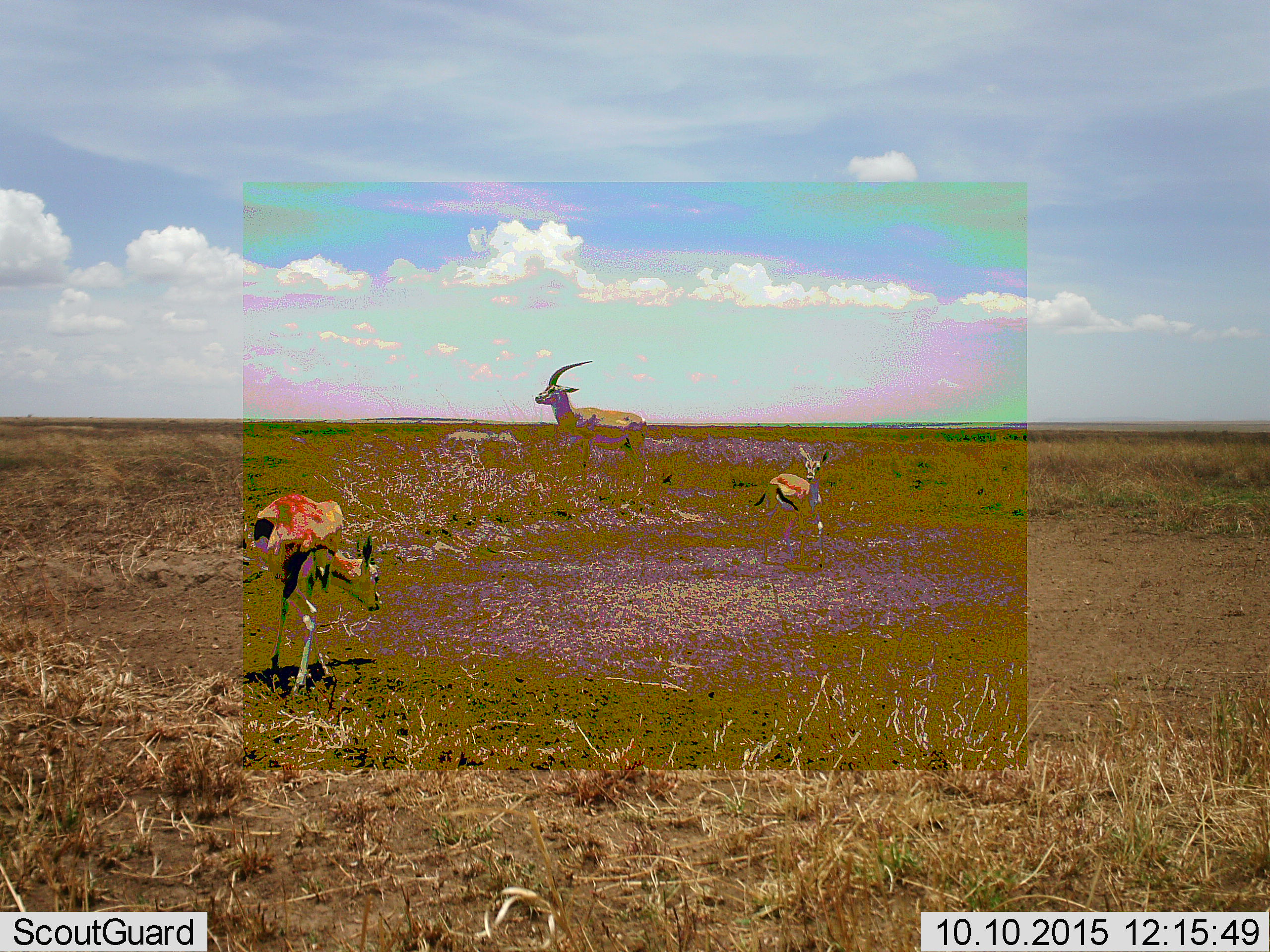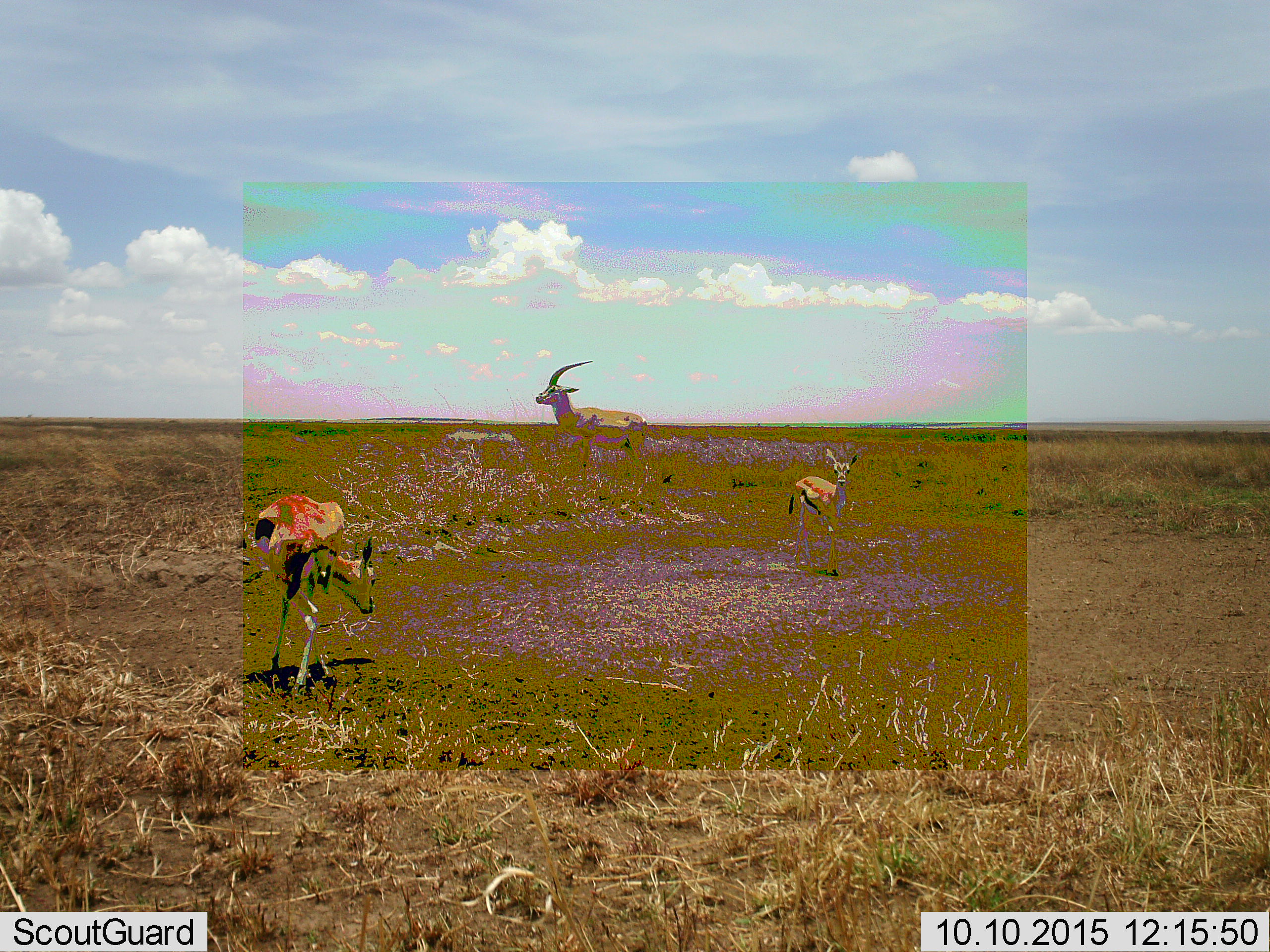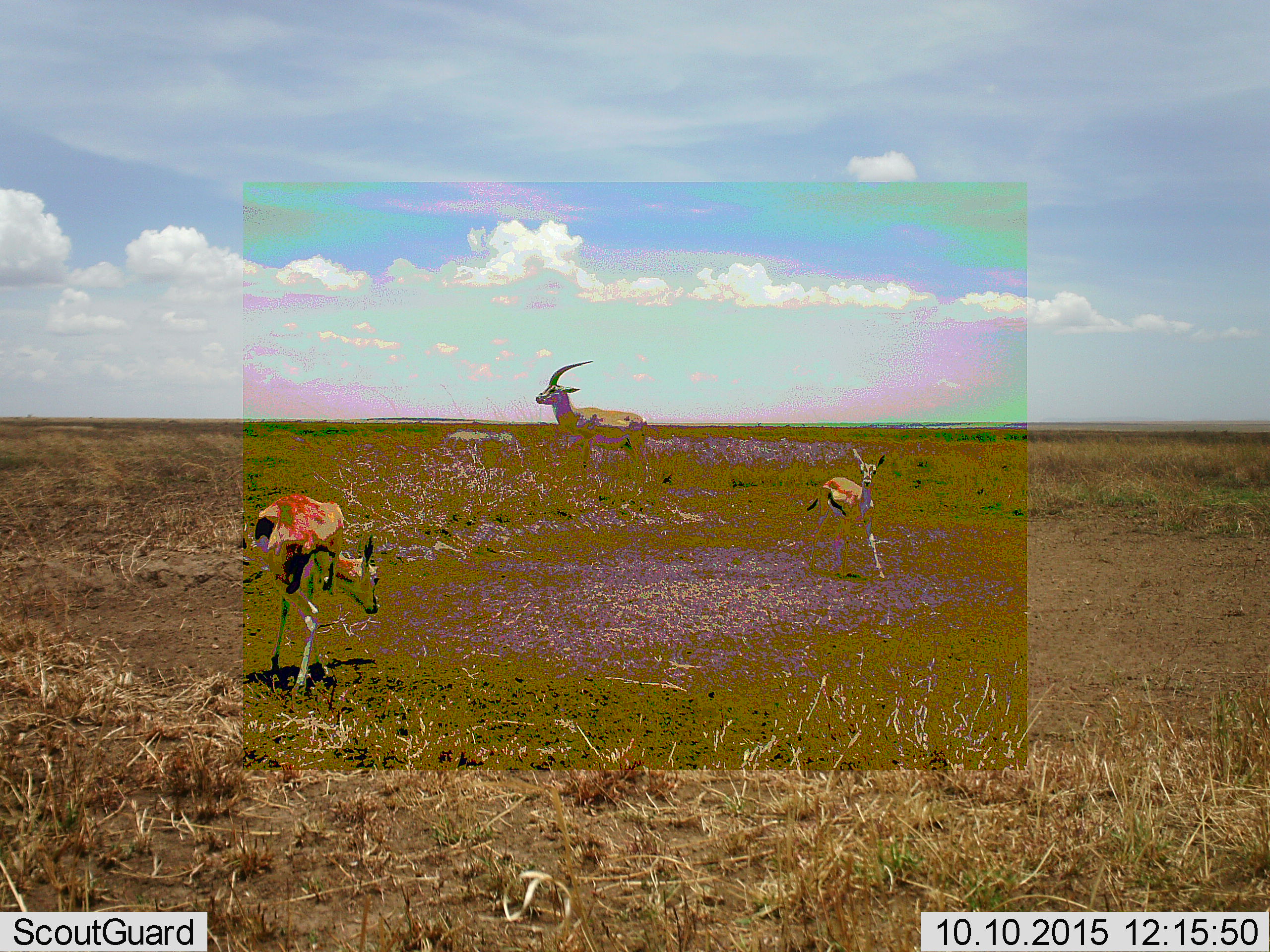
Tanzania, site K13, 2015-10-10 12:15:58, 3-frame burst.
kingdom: Animalia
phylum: Chordata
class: Mammalia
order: Artiodactyla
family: Bovidae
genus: Eudorcas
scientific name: Eudorcas thomsonii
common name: thomson's gazelle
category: gazellethomsons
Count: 3.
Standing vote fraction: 100%.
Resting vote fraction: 0%.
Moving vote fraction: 100%.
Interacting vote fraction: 0%.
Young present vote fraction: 50%.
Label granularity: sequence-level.